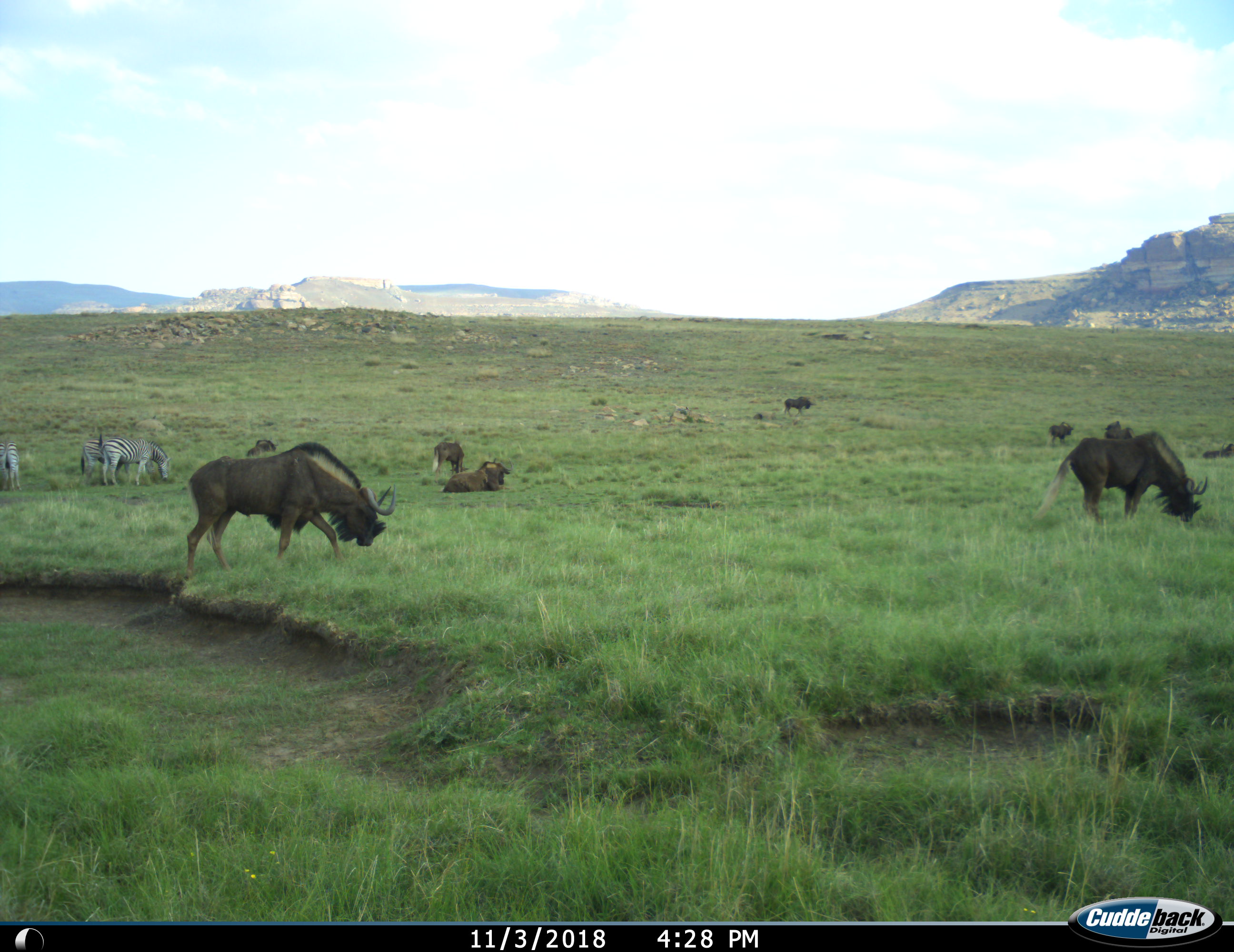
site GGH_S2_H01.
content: unidentified animal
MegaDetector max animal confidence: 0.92